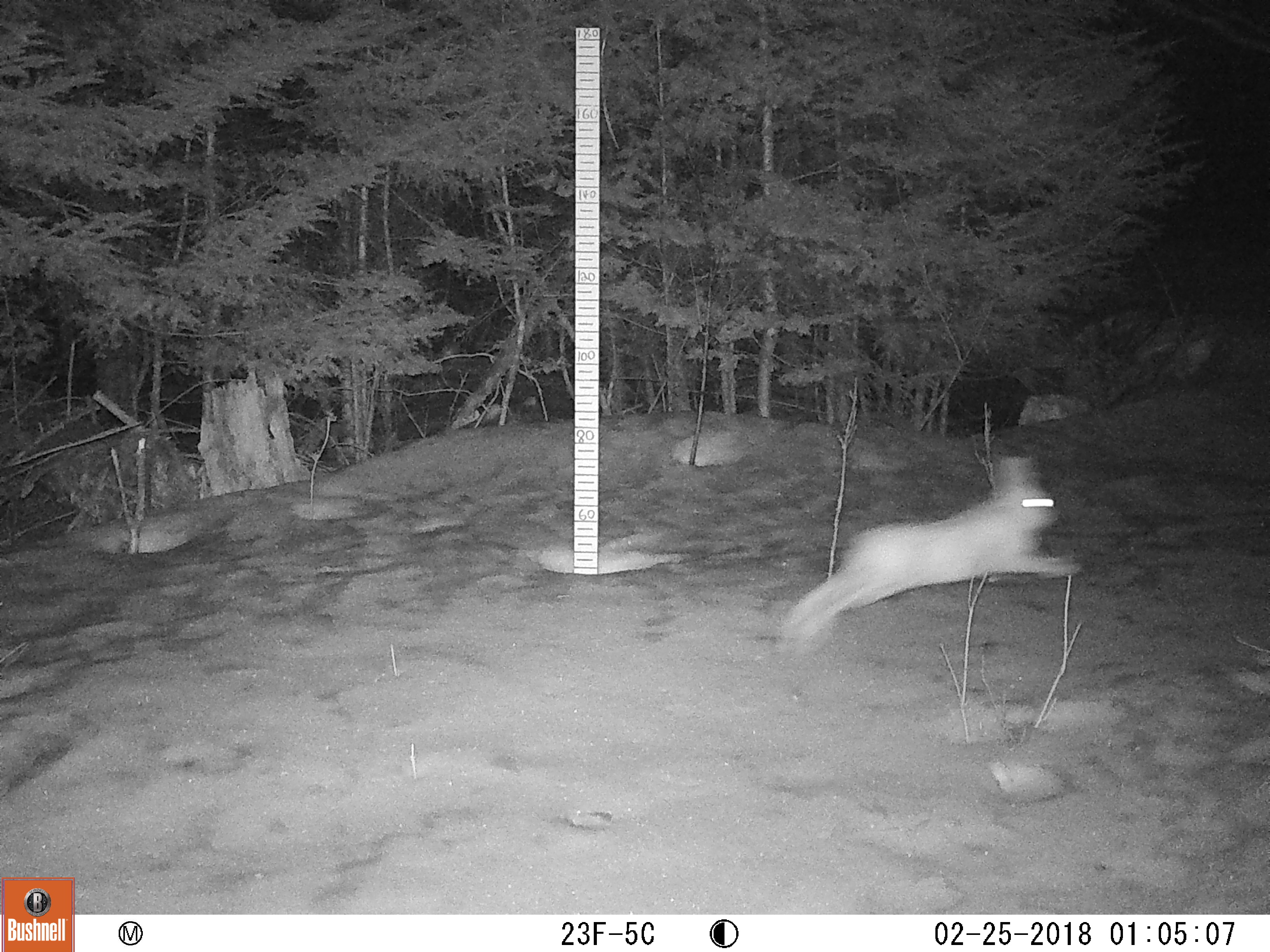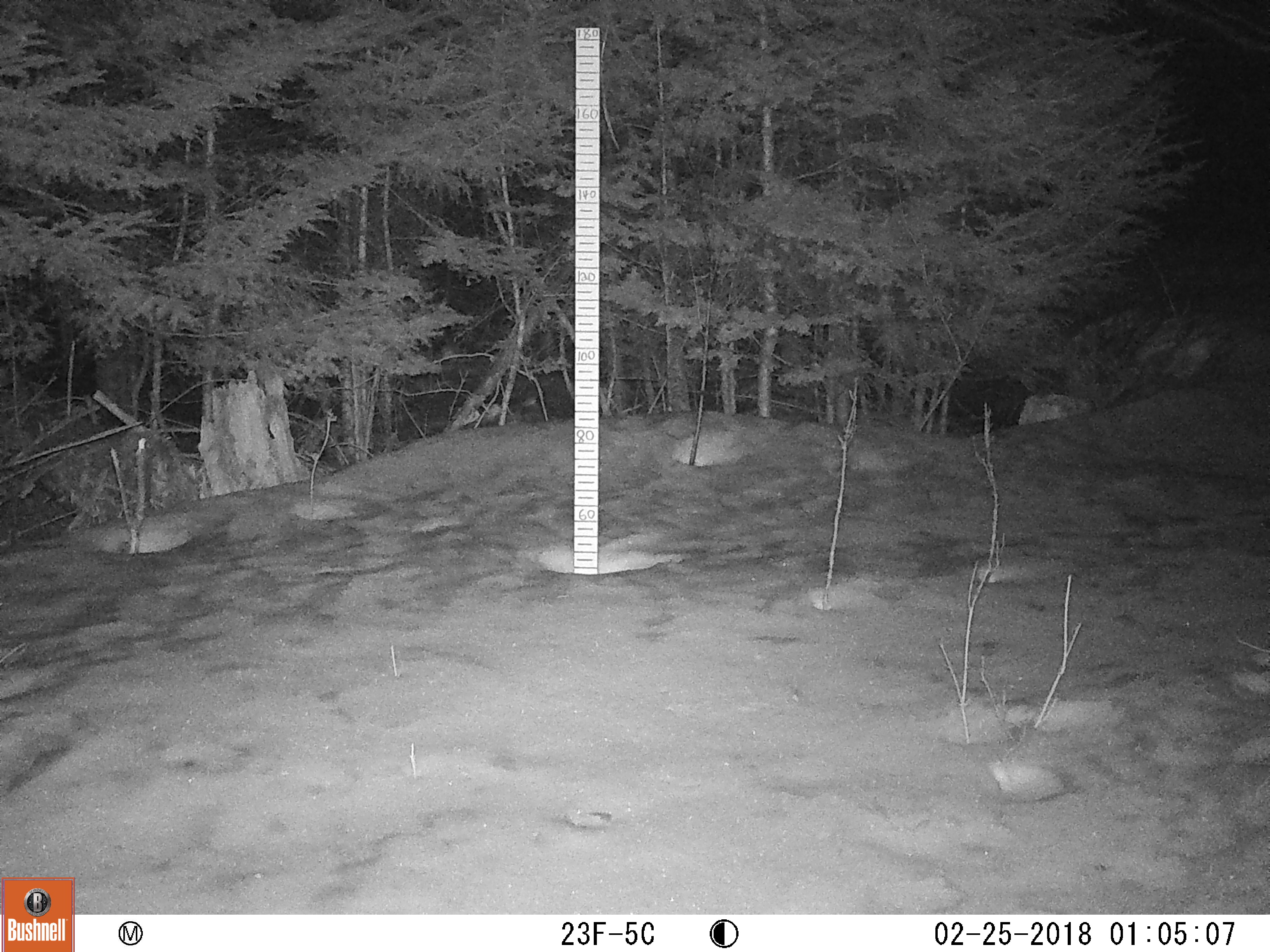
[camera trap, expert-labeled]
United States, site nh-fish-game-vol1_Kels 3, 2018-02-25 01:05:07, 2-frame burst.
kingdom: Animalia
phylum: Chordata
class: Mammalia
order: Lagomorpha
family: Leporidae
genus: Lepus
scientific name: Lepus americanus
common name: snowshoe hare